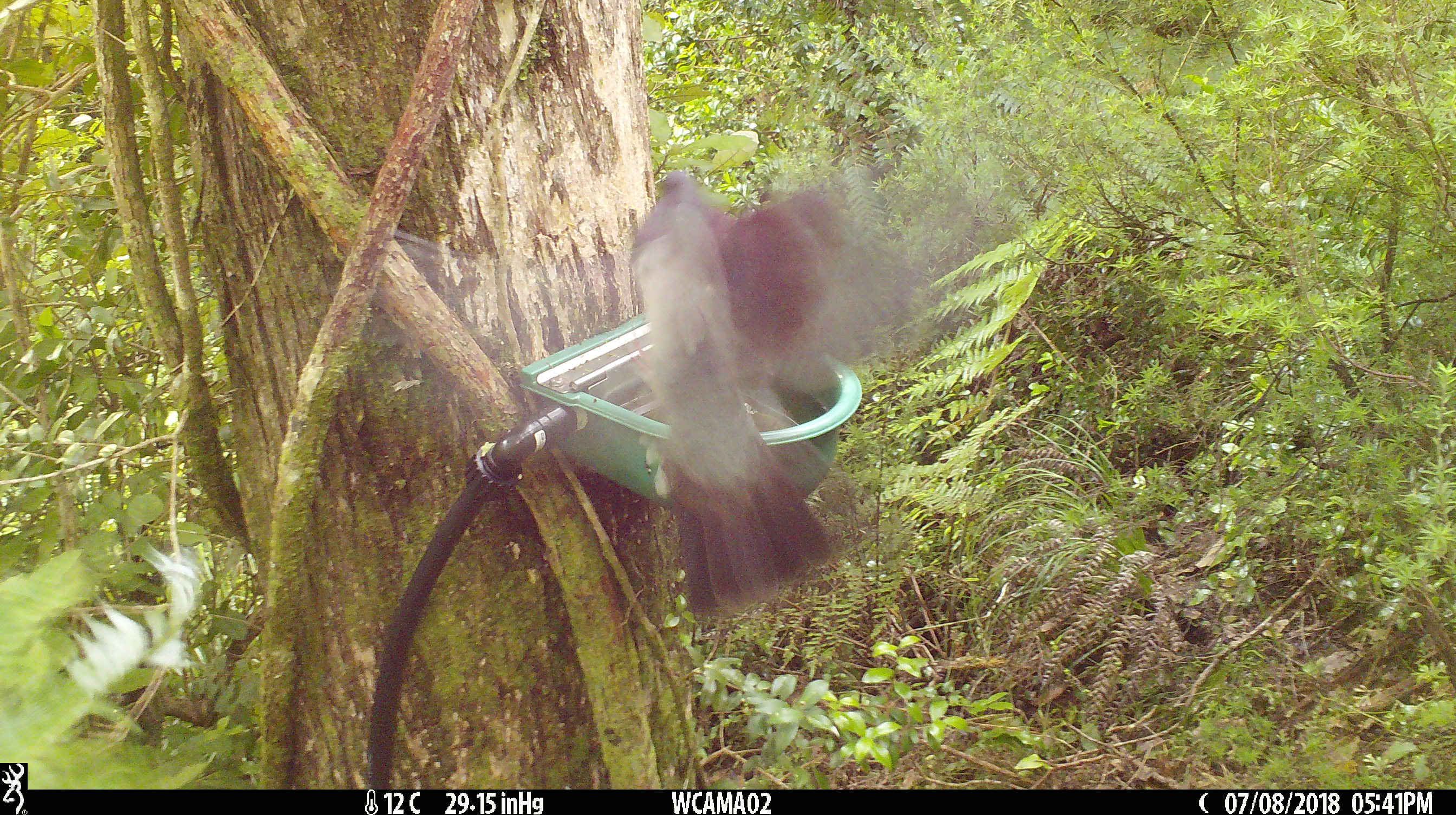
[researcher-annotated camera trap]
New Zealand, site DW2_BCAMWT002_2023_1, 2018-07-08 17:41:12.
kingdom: Animalia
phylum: Chordata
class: Aves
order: Columbiformes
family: Columbidae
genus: Hemiphaga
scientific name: Hemiphaga novaeseelandiae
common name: new zealand pigeon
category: kereru